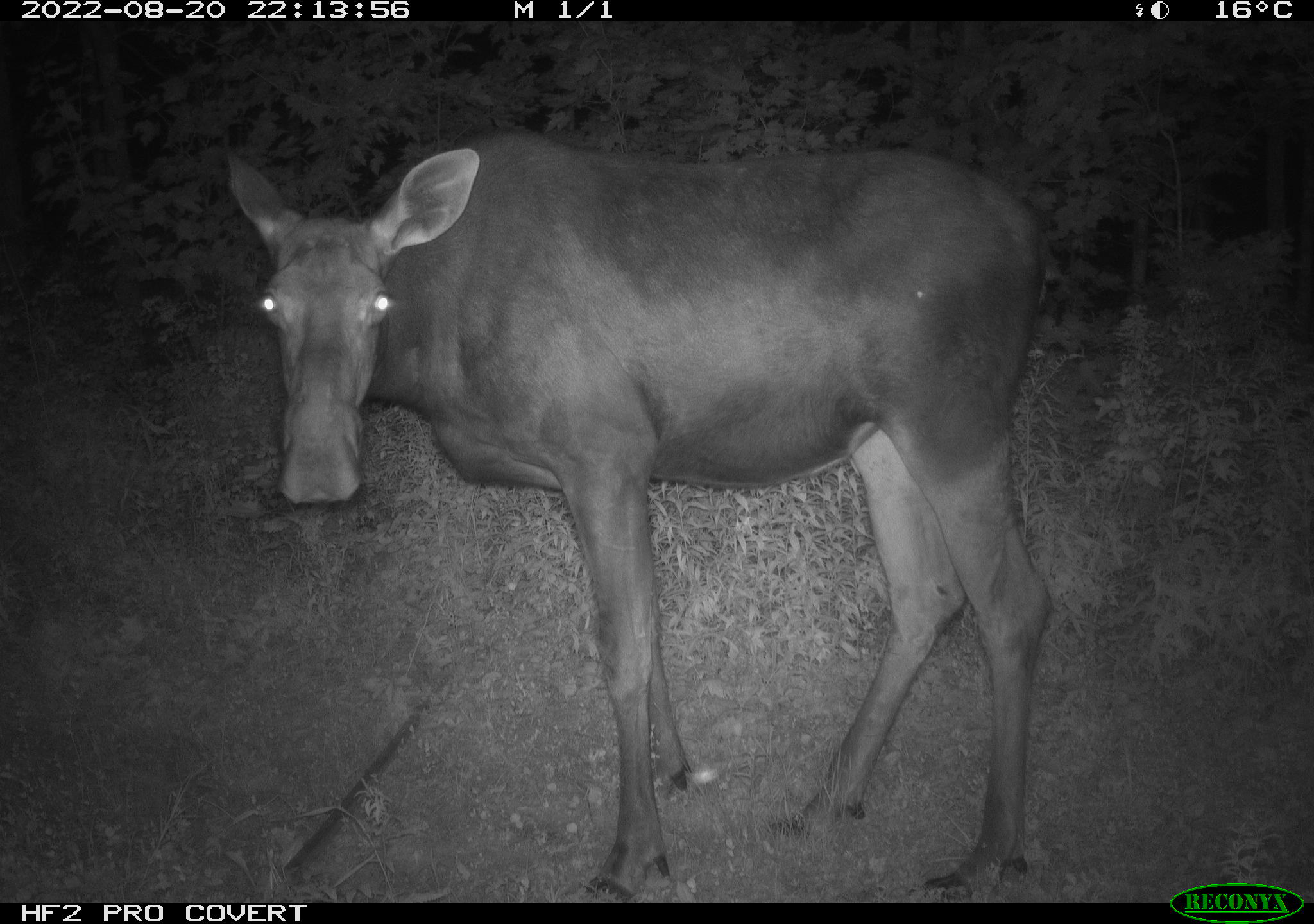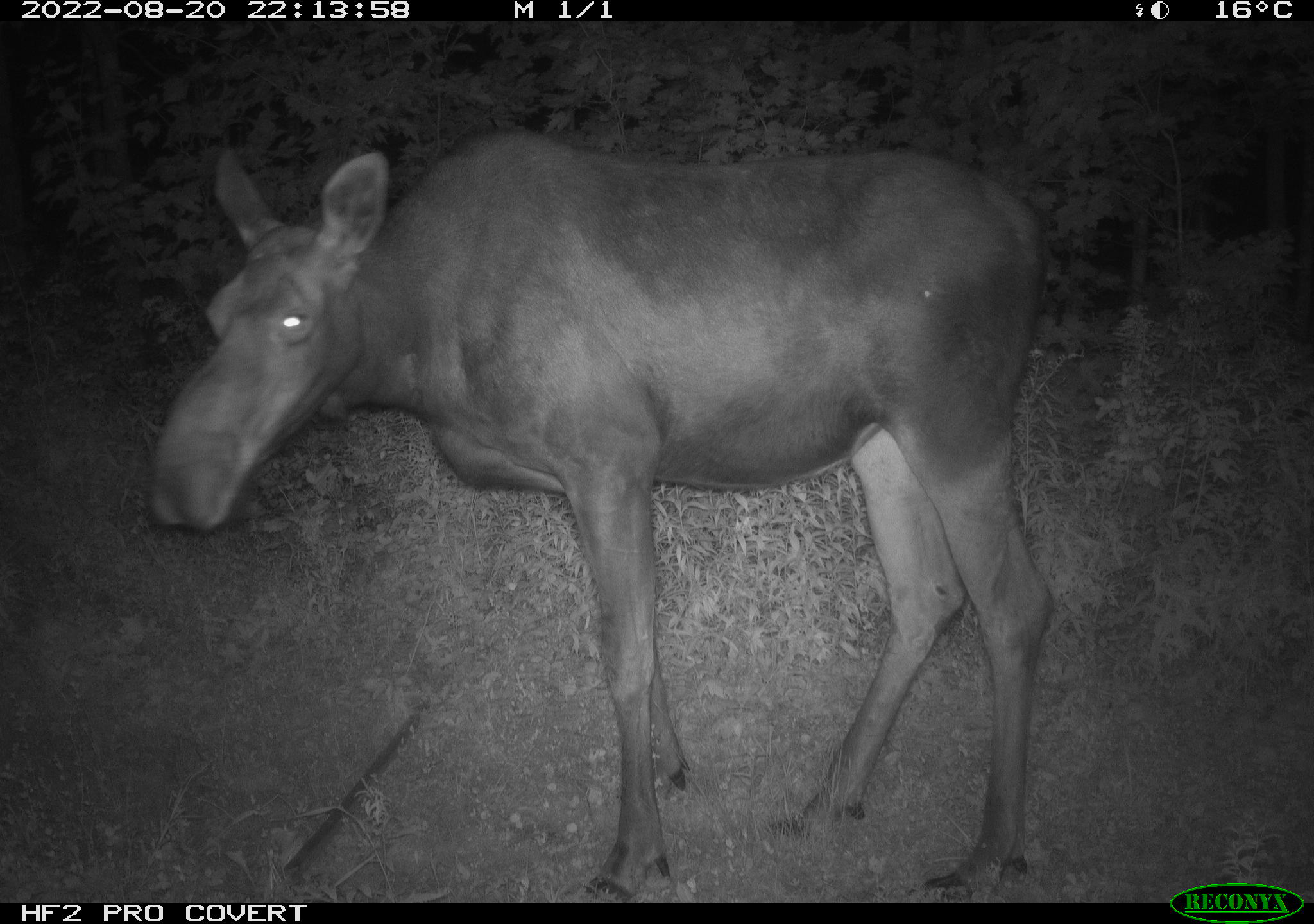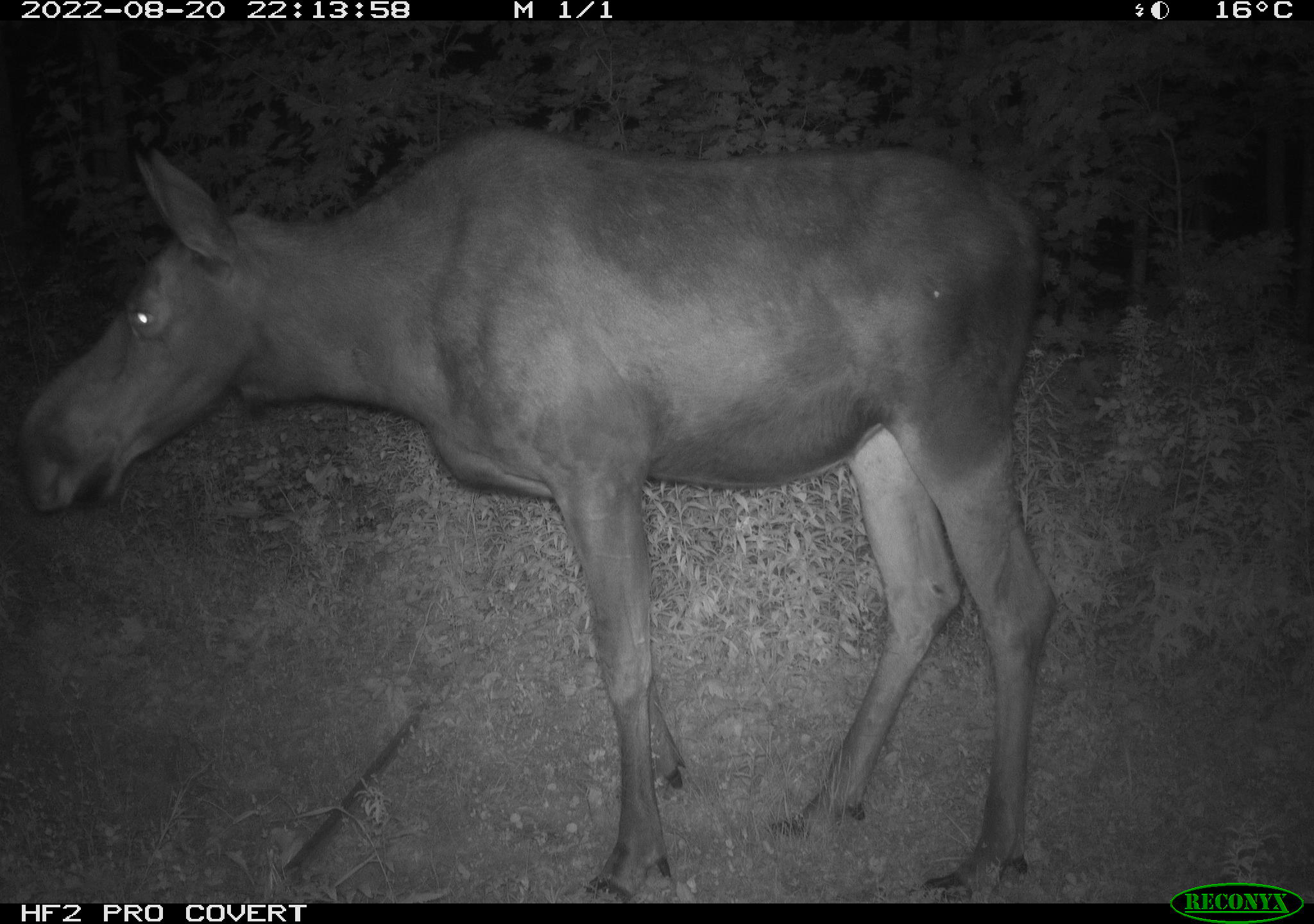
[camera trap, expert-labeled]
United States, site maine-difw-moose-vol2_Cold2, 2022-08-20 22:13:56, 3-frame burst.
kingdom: Animalia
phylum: Chordata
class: Mammalia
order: Artiodactyla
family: Cervidae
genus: Alces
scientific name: Alces alces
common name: moose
Moose (Alces alces).